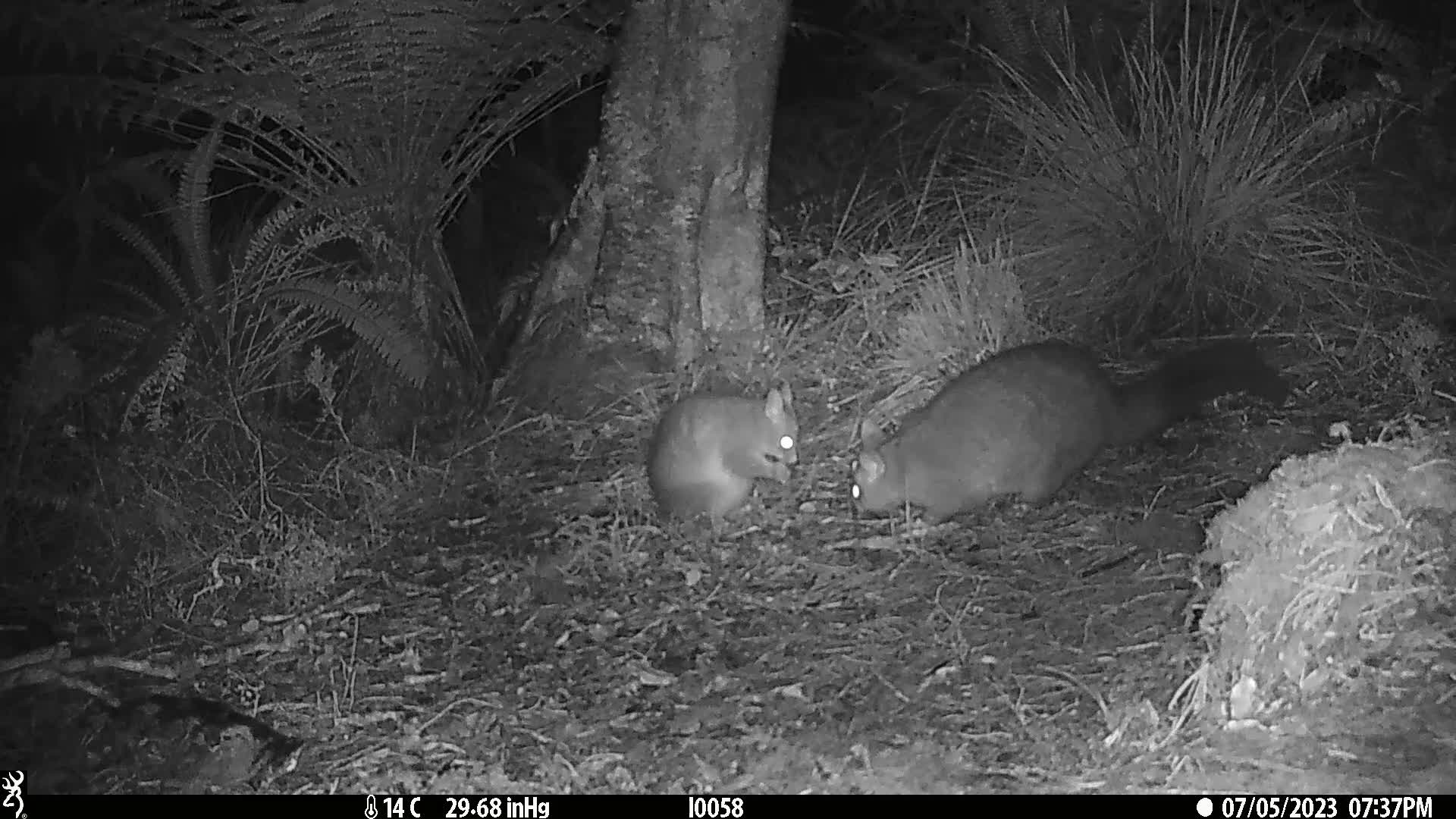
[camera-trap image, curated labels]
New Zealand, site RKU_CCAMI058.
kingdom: Animalia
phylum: Chordata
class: Mammalia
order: Diprotodontia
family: Phalangeridae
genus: Trichosurus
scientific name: Trichosurus vulpecula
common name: common brushtail possum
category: possum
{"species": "possum (common brushtail possum) (Trichosurus vulpecula)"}